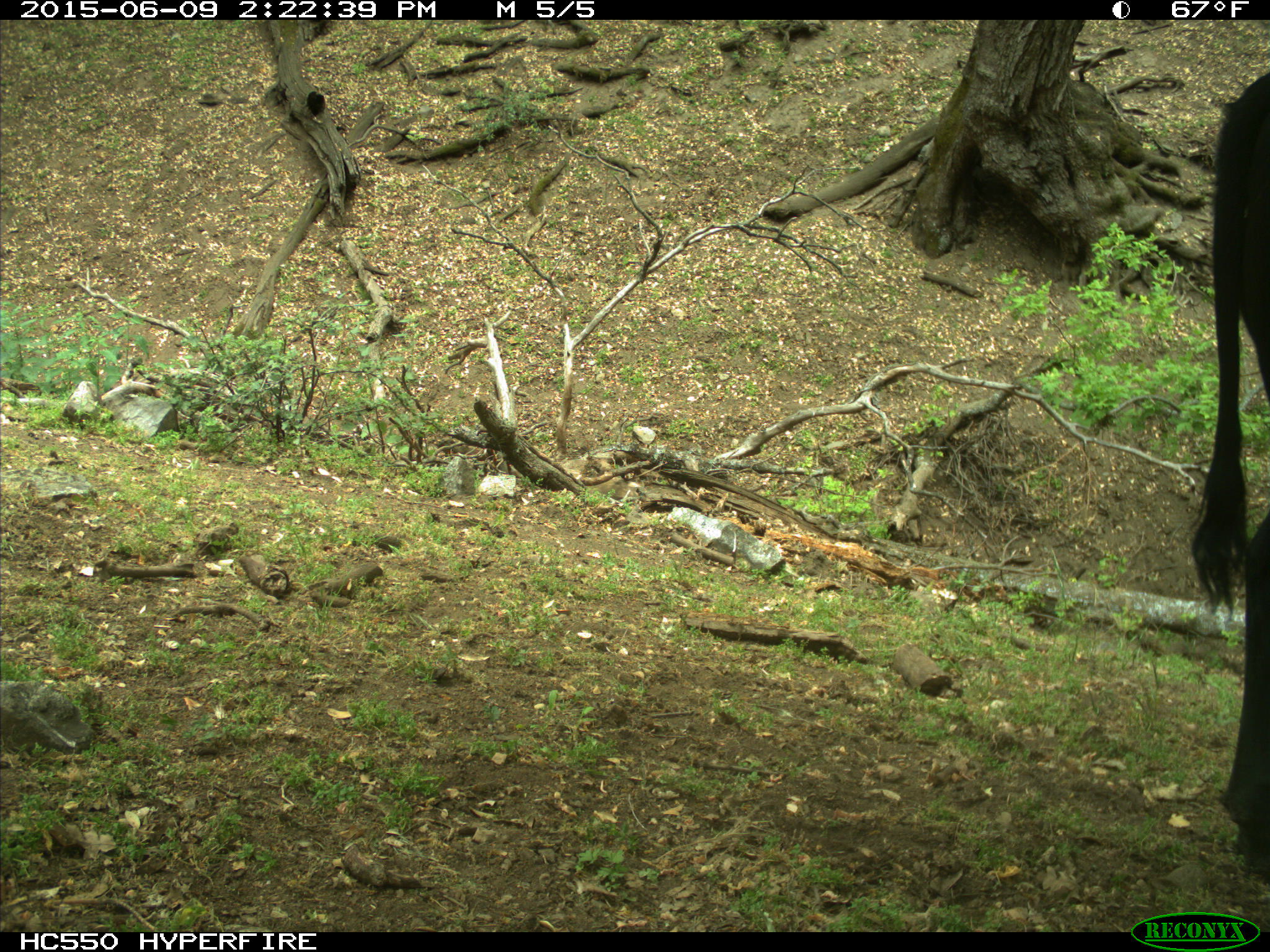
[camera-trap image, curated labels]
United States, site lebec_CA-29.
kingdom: Animalia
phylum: Chordata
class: Mammalia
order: Artiodactyla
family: Bovidae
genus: Bos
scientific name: Bos taurus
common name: domestic cow